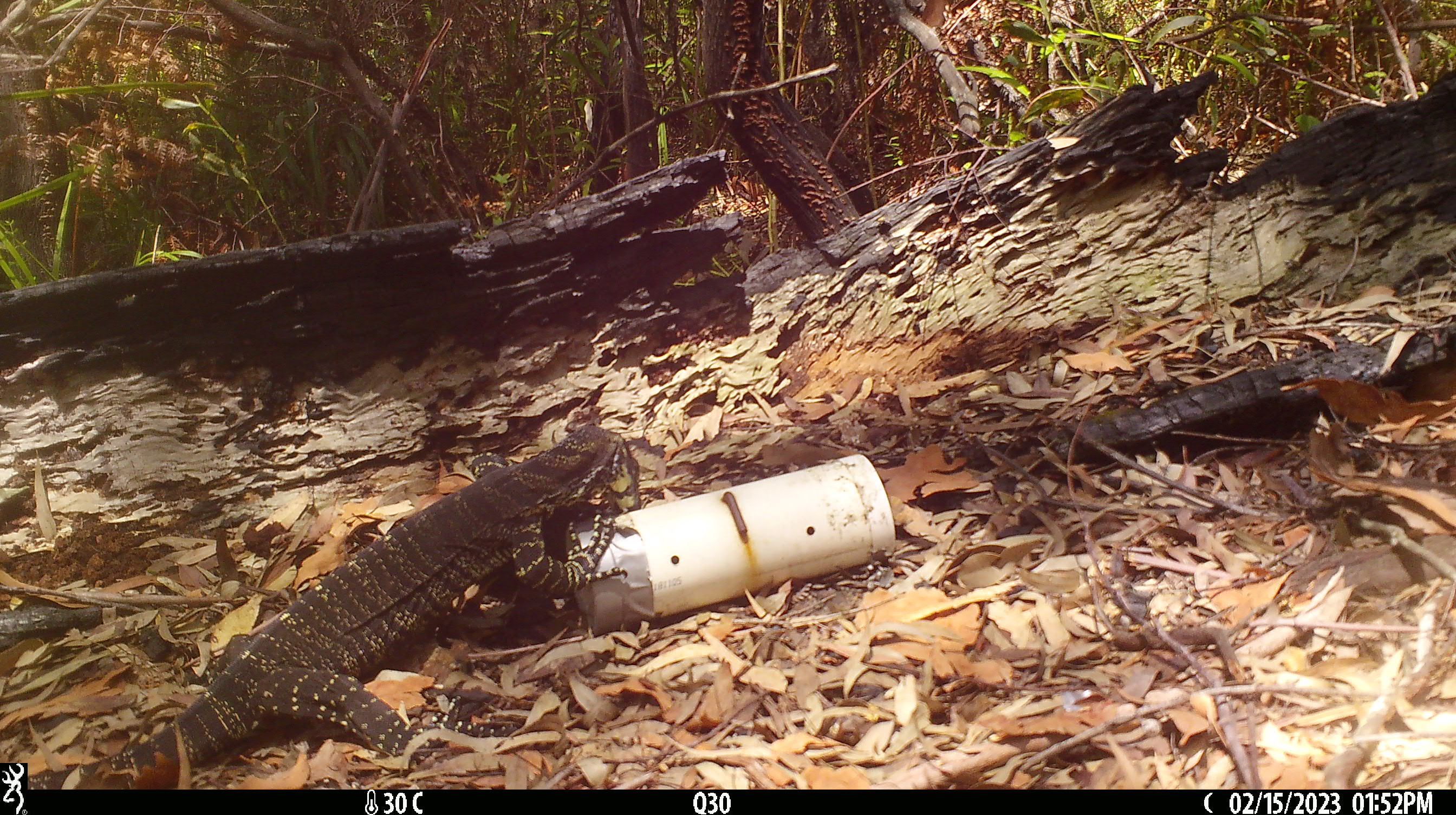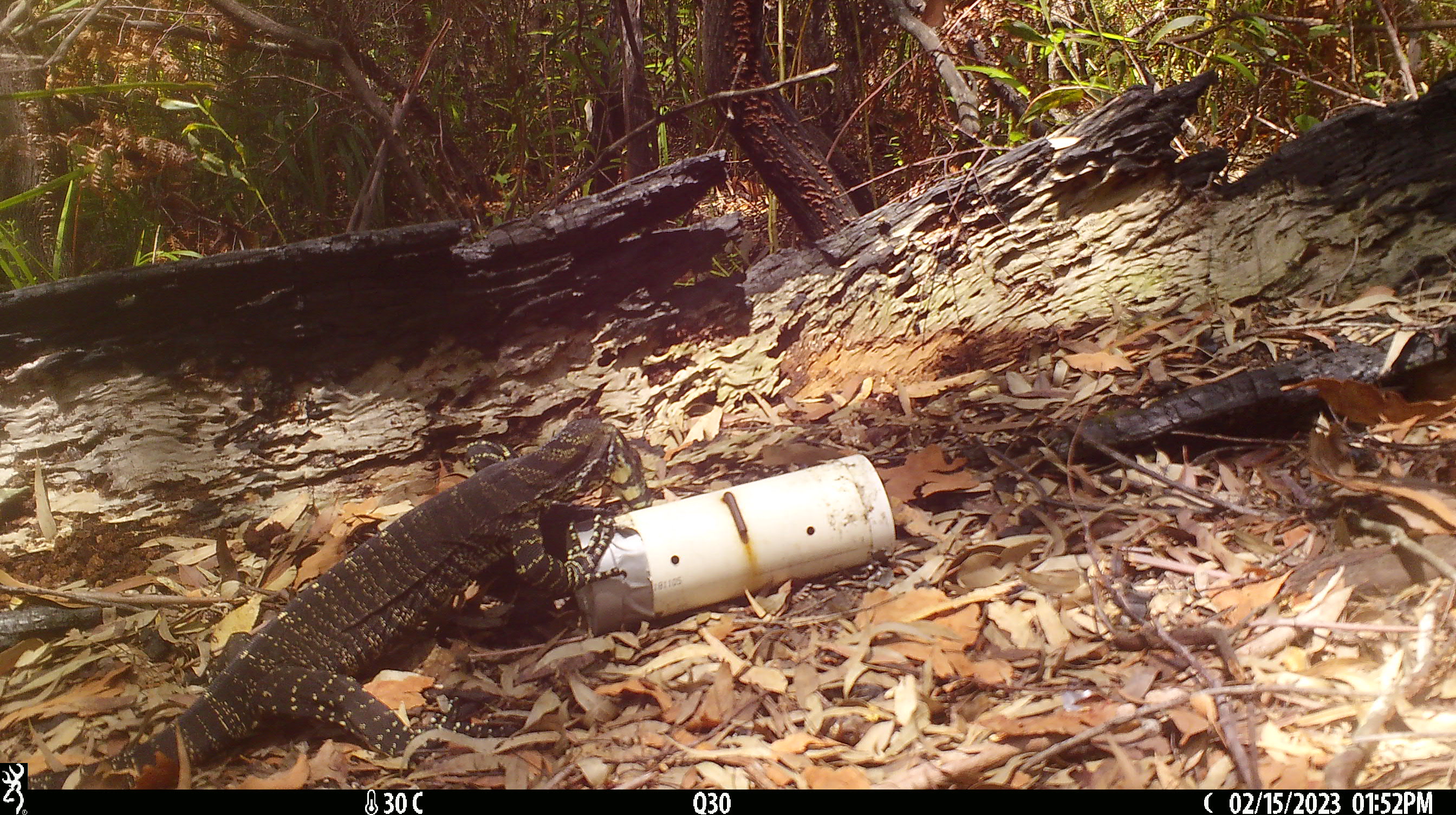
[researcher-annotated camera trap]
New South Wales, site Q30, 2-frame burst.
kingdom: Animalia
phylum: Chordata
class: Reptilia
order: Squamata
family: Varanidae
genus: Varanus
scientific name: Varanus varius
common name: lace monitor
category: goanna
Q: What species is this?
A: Goanna (lace monitor) (Varanus varius).